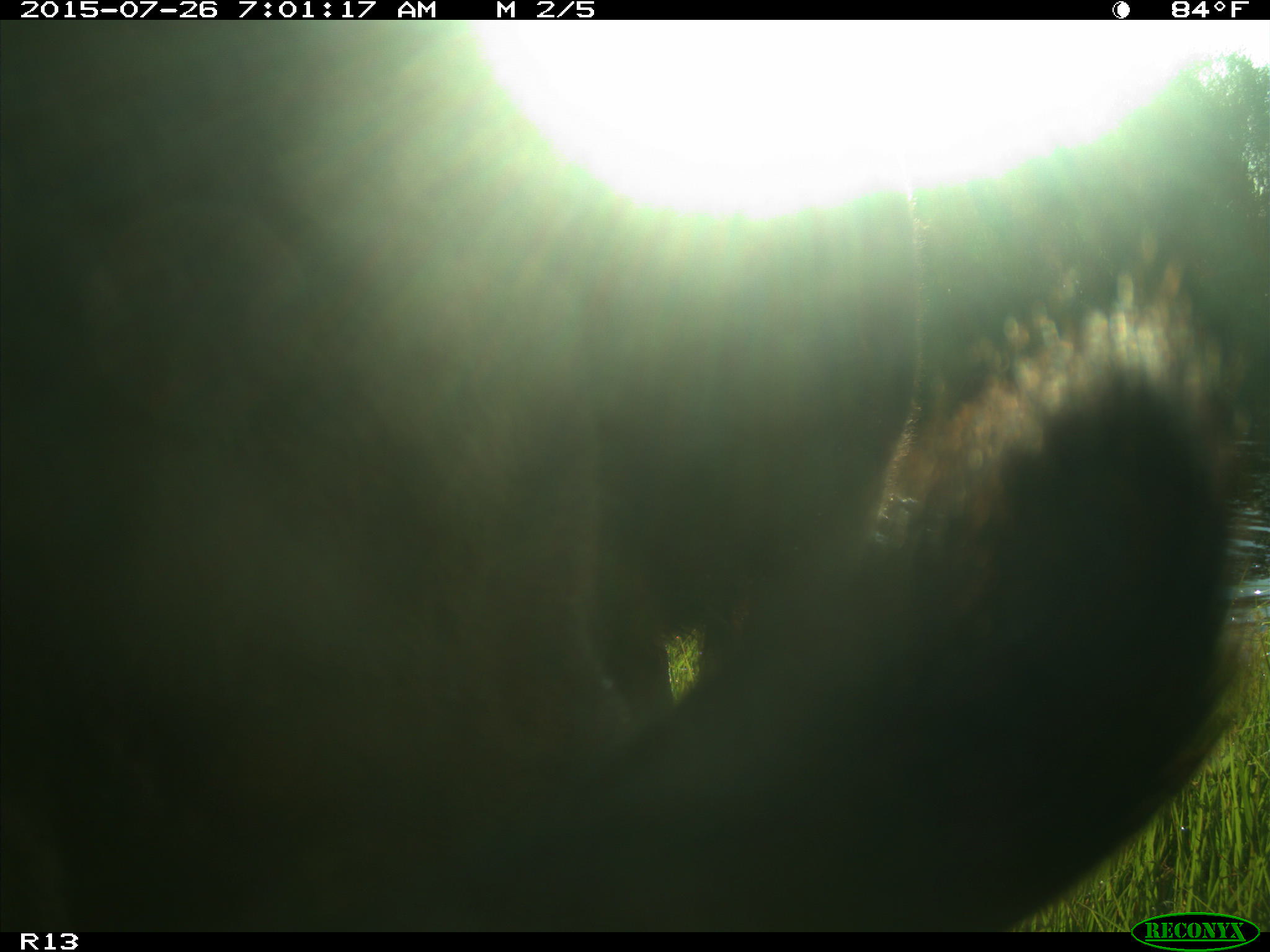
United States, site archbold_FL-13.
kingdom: Animalia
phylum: Chordata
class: Mammalia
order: Artiodactyla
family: Bovidae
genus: Bos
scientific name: Bos taurus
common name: domestic cow